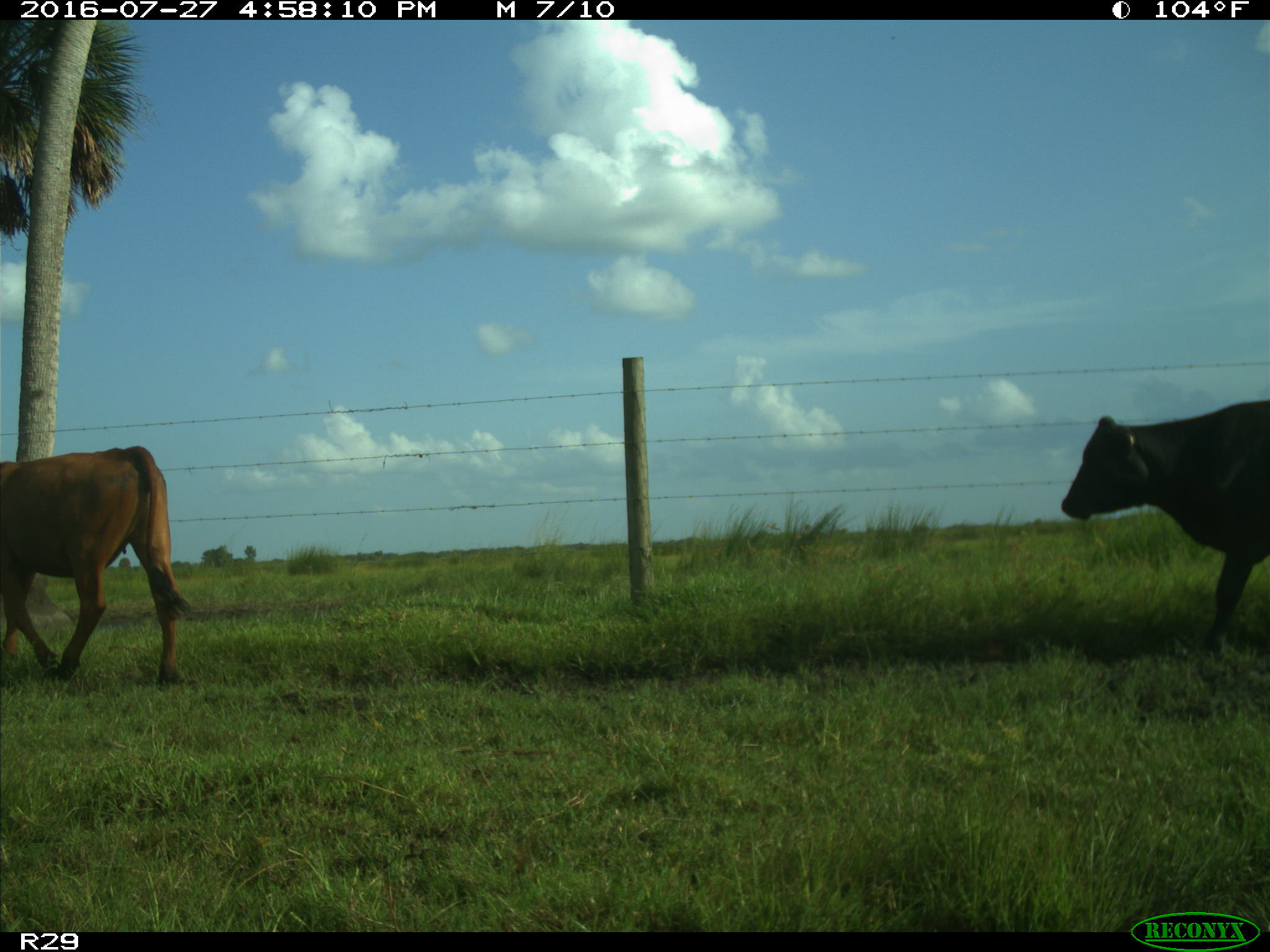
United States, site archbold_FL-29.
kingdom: Animalia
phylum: Chordata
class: Mammalia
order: Artiodactyla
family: Bovidae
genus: Bos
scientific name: Bos taurus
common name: domestic cow